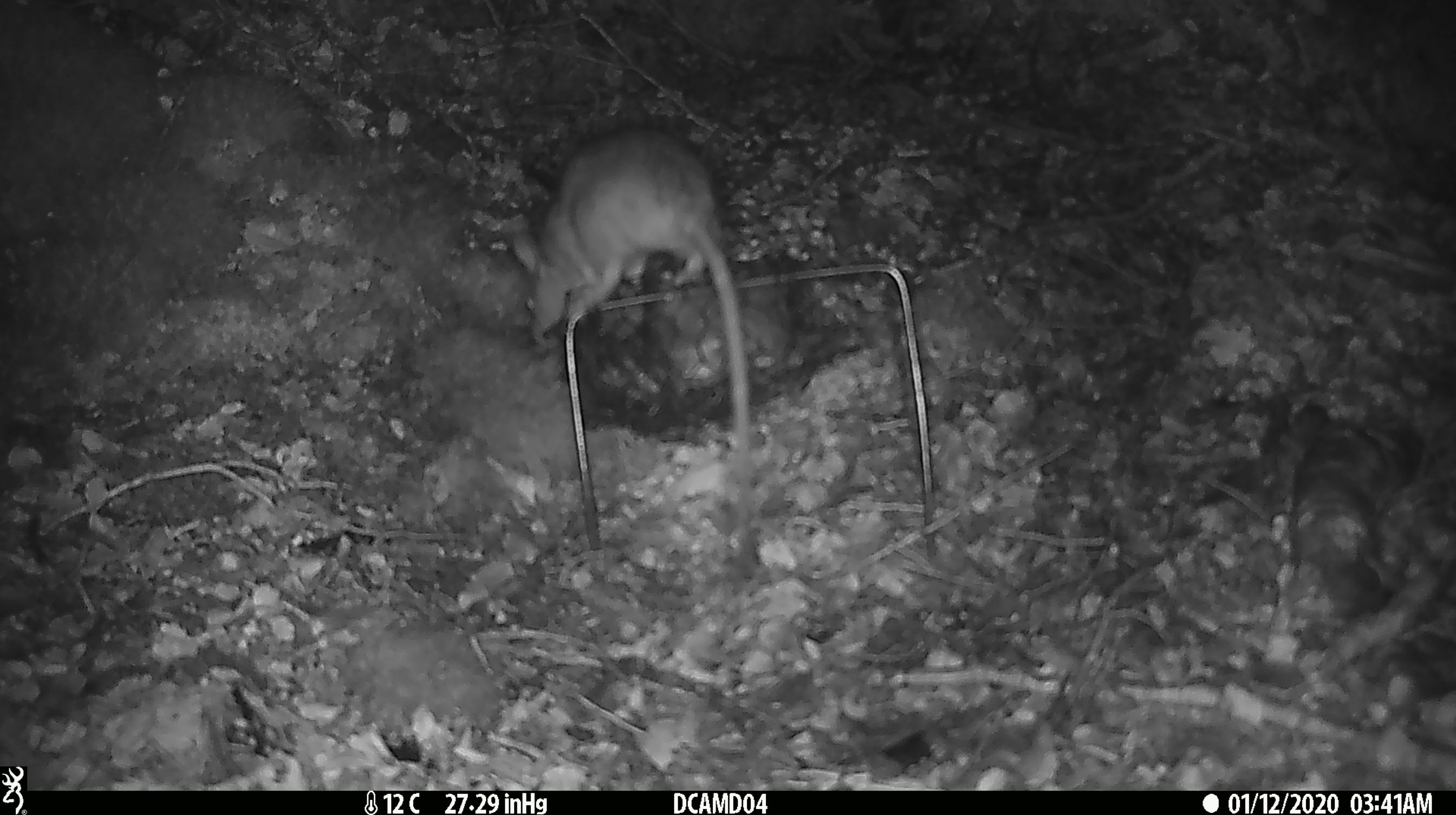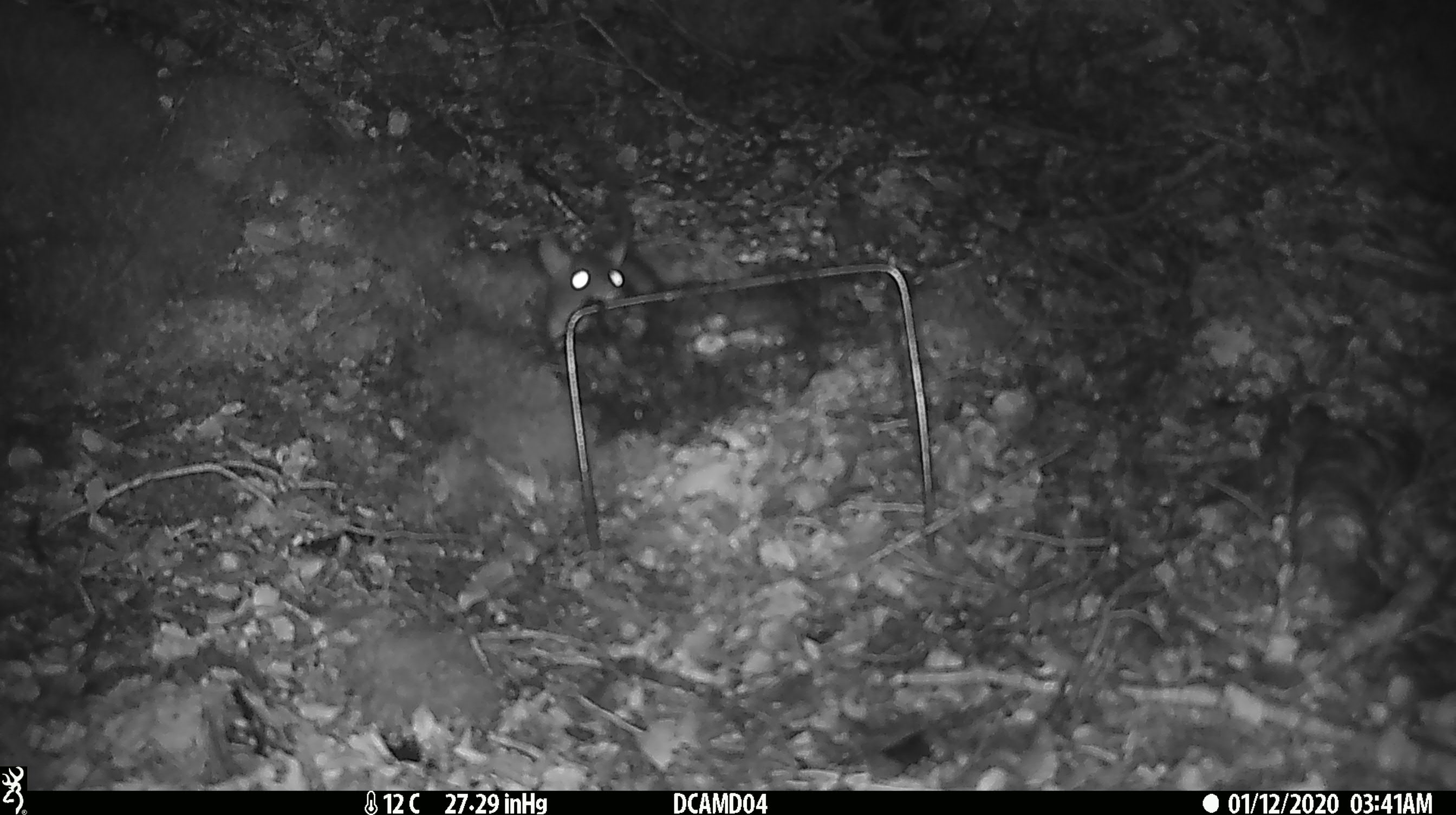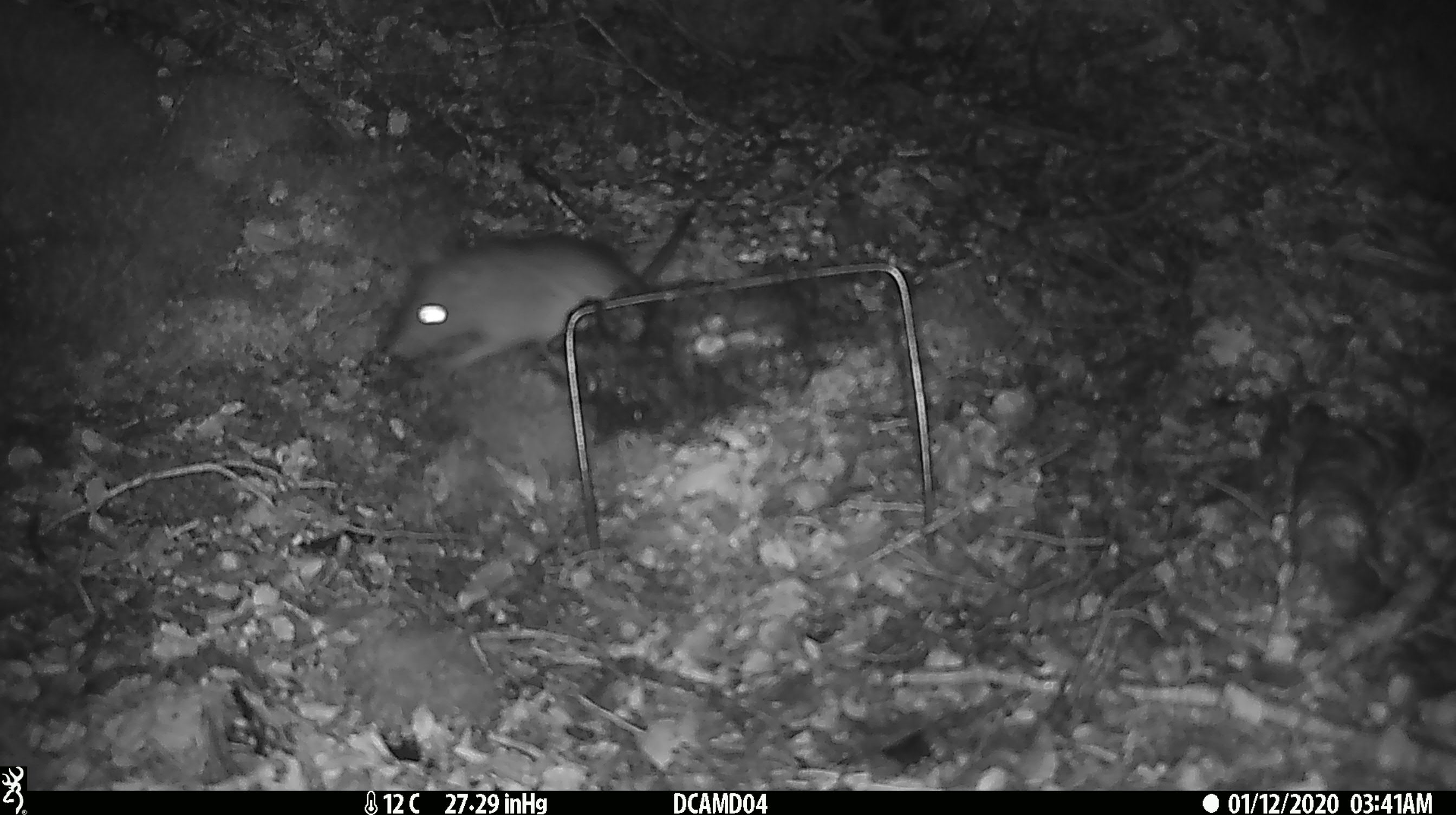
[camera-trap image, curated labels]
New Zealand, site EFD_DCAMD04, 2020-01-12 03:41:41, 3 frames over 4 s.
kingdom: Animalia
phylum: Chordata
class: Mammalia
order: Rodentia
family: Muridae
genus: Rattus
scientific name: Rattus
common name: rat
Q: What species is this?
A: Rat (Rattus).